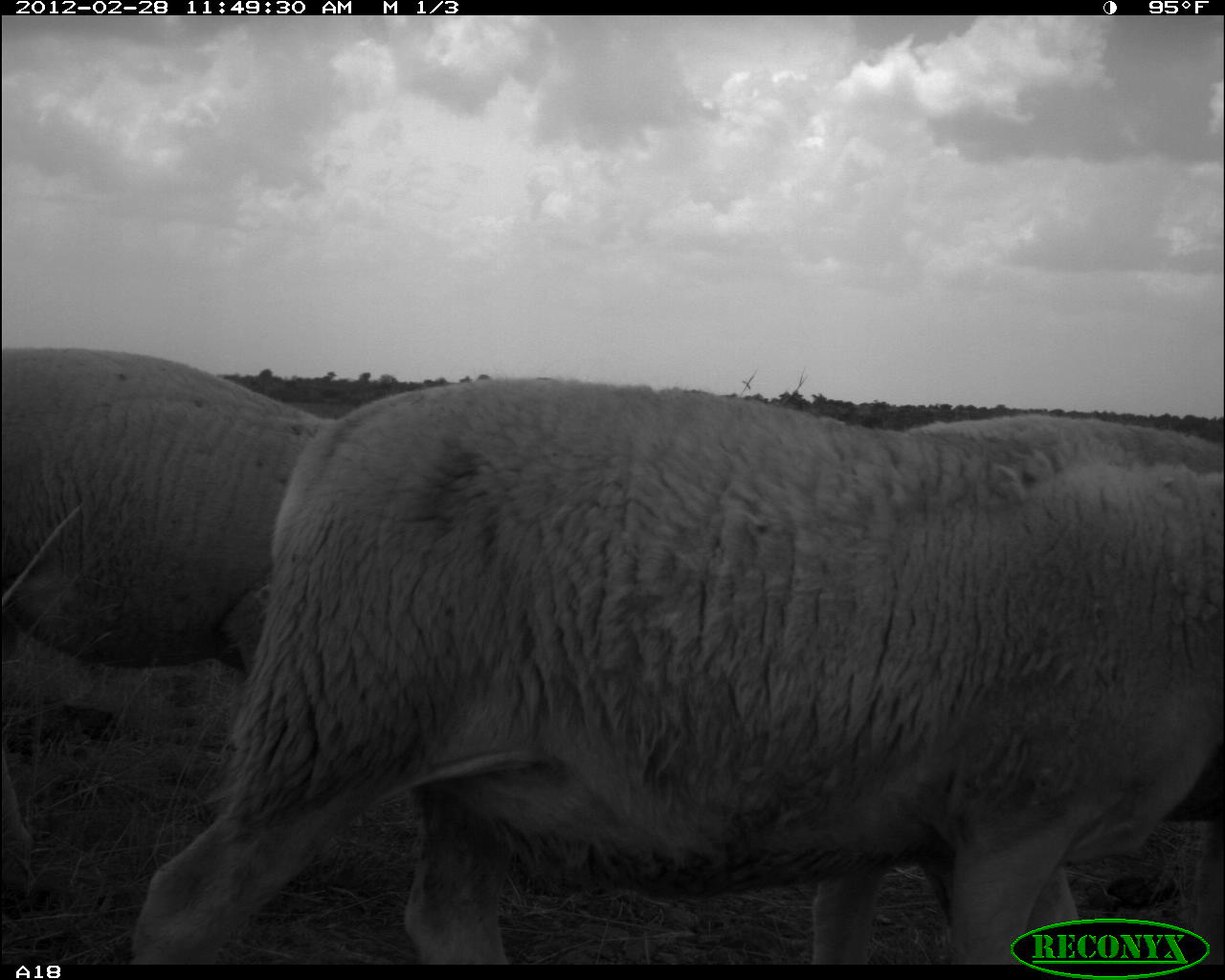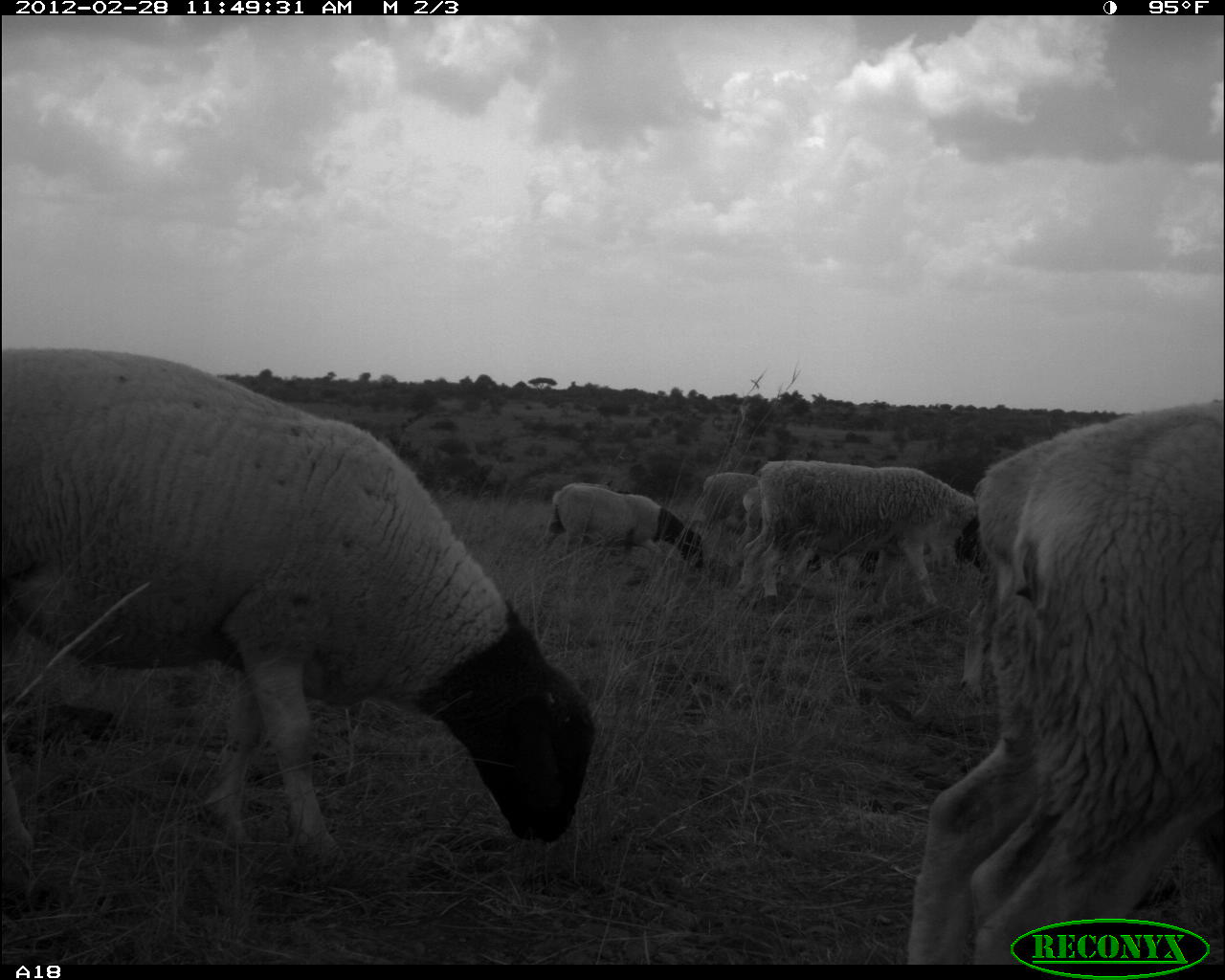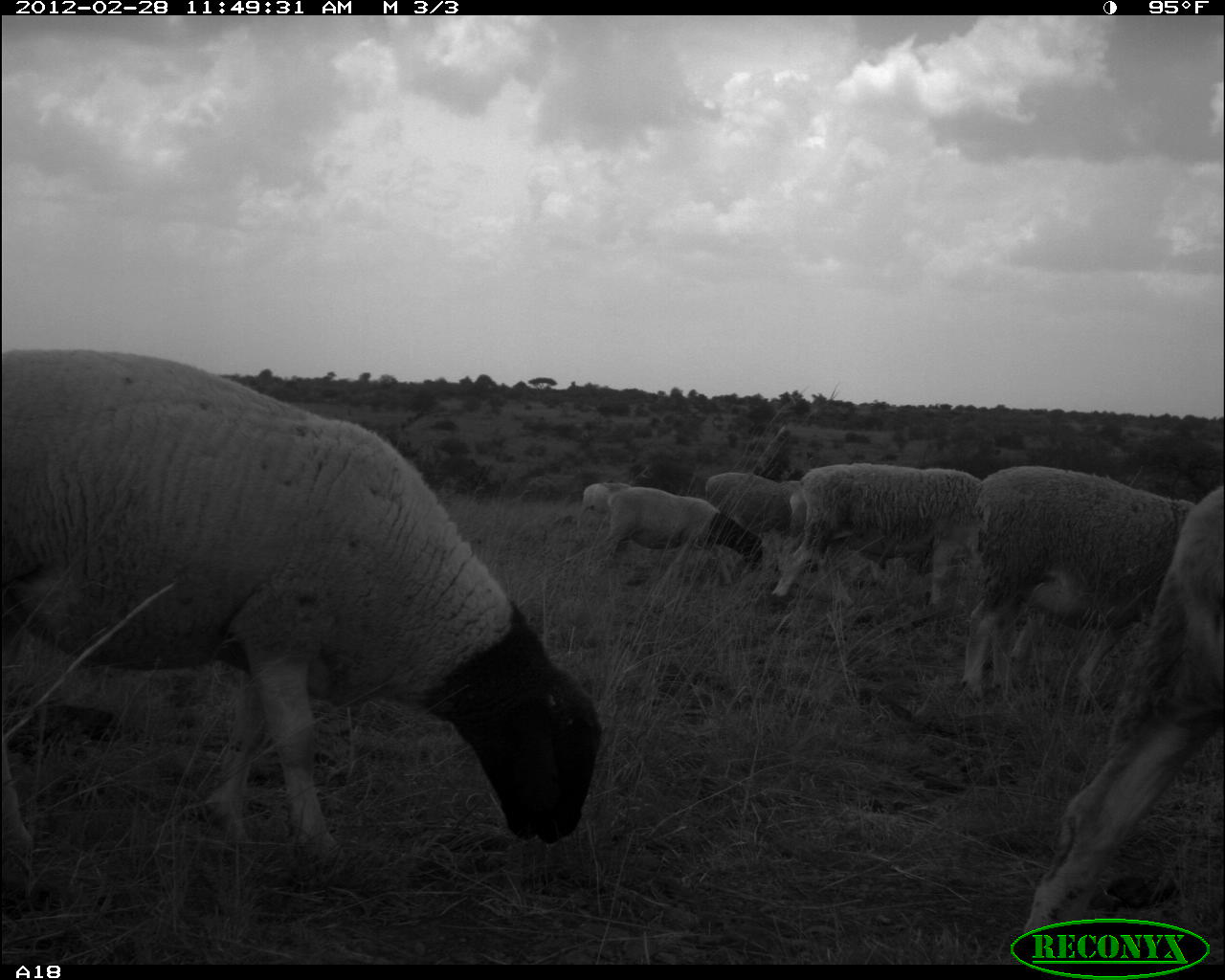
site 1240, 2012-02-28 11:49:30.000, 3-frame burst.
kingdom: Animalia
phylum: Chordata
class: Mammalia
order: Artiodactyla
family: Bovidae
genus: Ovis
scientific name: Ovis aries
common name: domestic sheep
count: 2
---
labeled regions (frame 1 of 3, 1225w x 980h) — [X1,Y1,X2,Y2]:
ovis aries: [127,372,1225,961]; [4,337,339,897]; [1147,730,1223,956]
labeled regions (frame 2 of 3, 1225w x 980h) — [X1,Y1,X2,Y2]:
ovis aries: [0,340,596,908]; [901,396,1225,965]; [960,412,1136,700]; [735,456,985,609]; [539,481,704,570]; [730,484,877,583]; [703,472,758,516]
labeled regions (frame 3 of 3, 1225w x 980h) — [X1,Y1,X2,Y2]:
ovis aries: [0,343,604,874]; [1011,477,1225,957]; [957,463,1197,707]; [769,461,981,612]; [597,481,765,585]; [704,471,807,539]; [573,481,632,528]